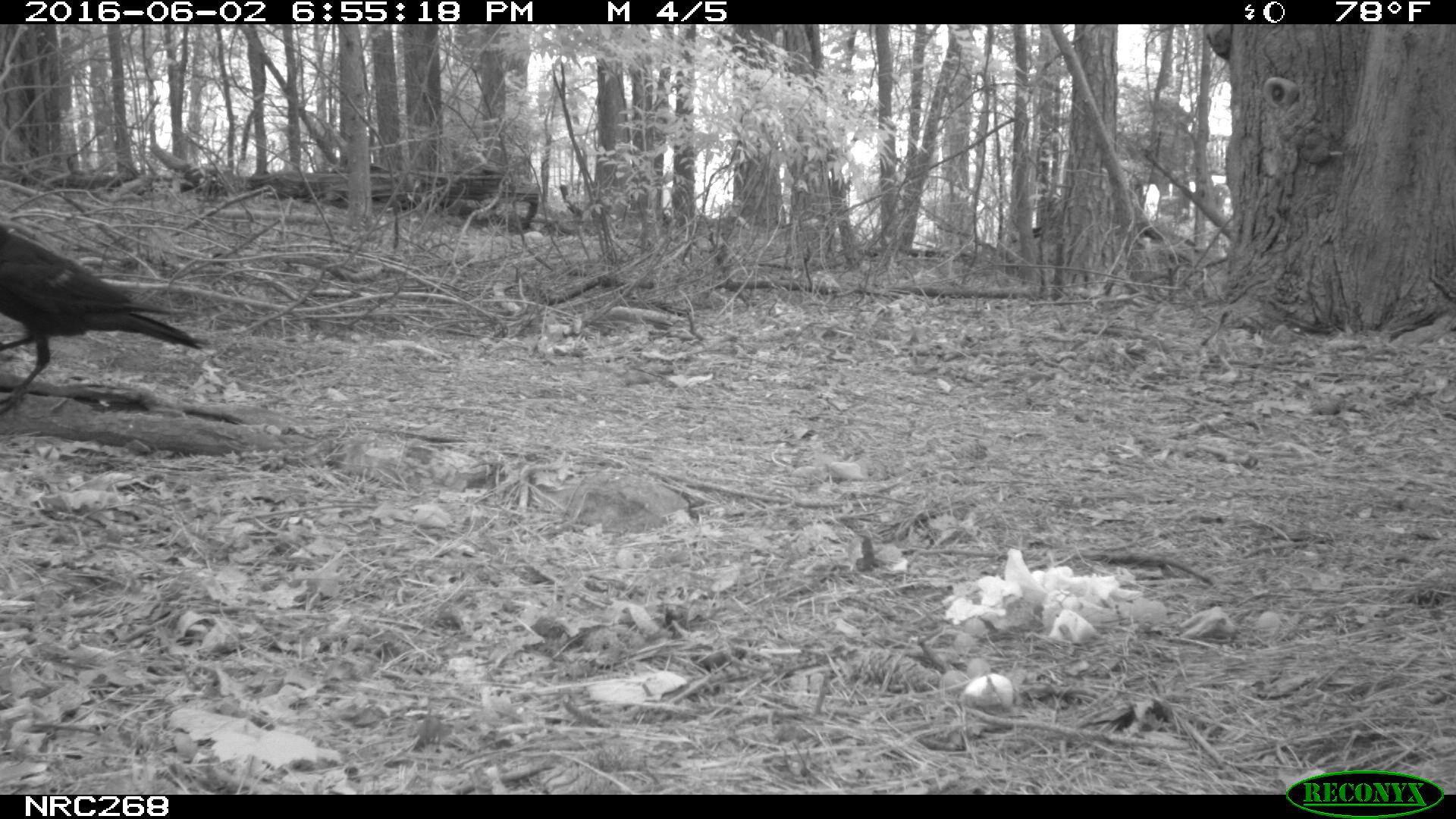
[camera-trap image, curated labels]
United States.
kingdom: Animalia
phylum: Chordata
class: Aves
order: Passeriformes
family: Corvidae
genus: Corvus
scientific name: Corvus brachyrhynchos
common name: american crow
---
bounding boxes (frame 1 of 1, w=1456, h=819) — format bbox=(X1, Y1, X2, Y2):
American Crow: bbox=(2, 214, 214, 404)